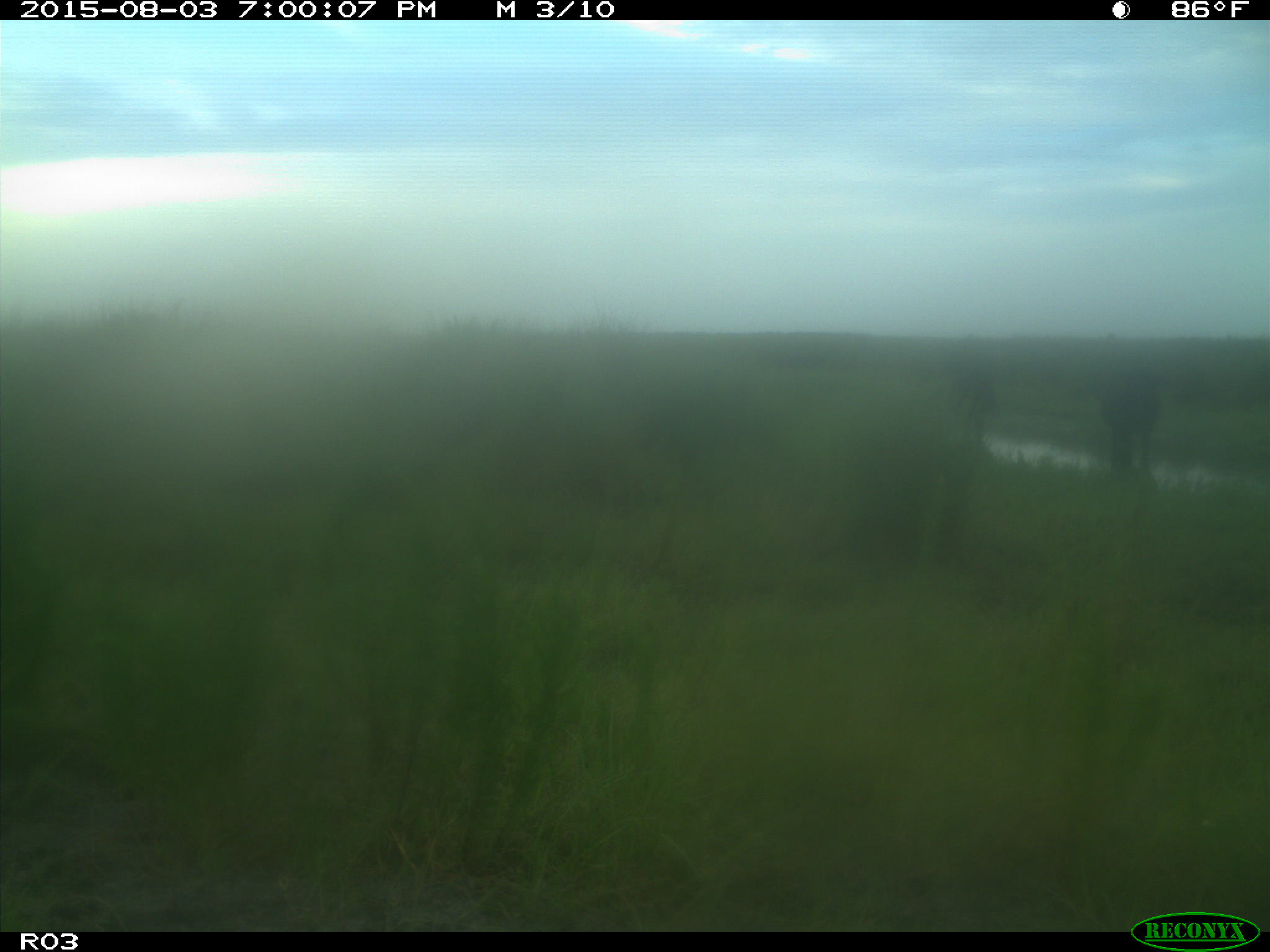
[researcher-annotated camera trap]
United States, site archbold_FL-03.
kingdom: Animalia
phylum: Chordata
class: Mammalia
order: Artiodactyla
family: Bovidae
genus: Bos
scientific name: Bos taurus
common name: domestic cow